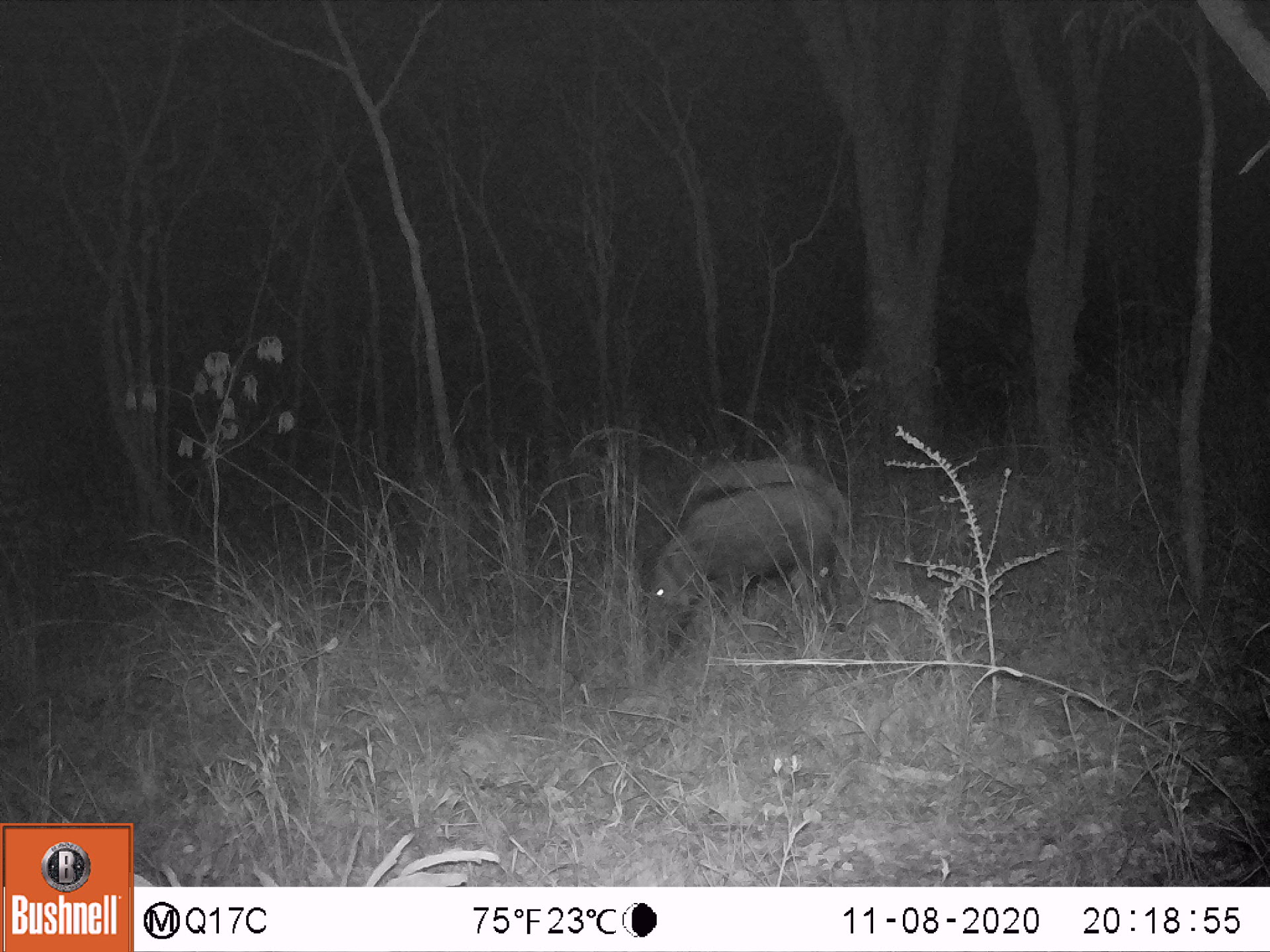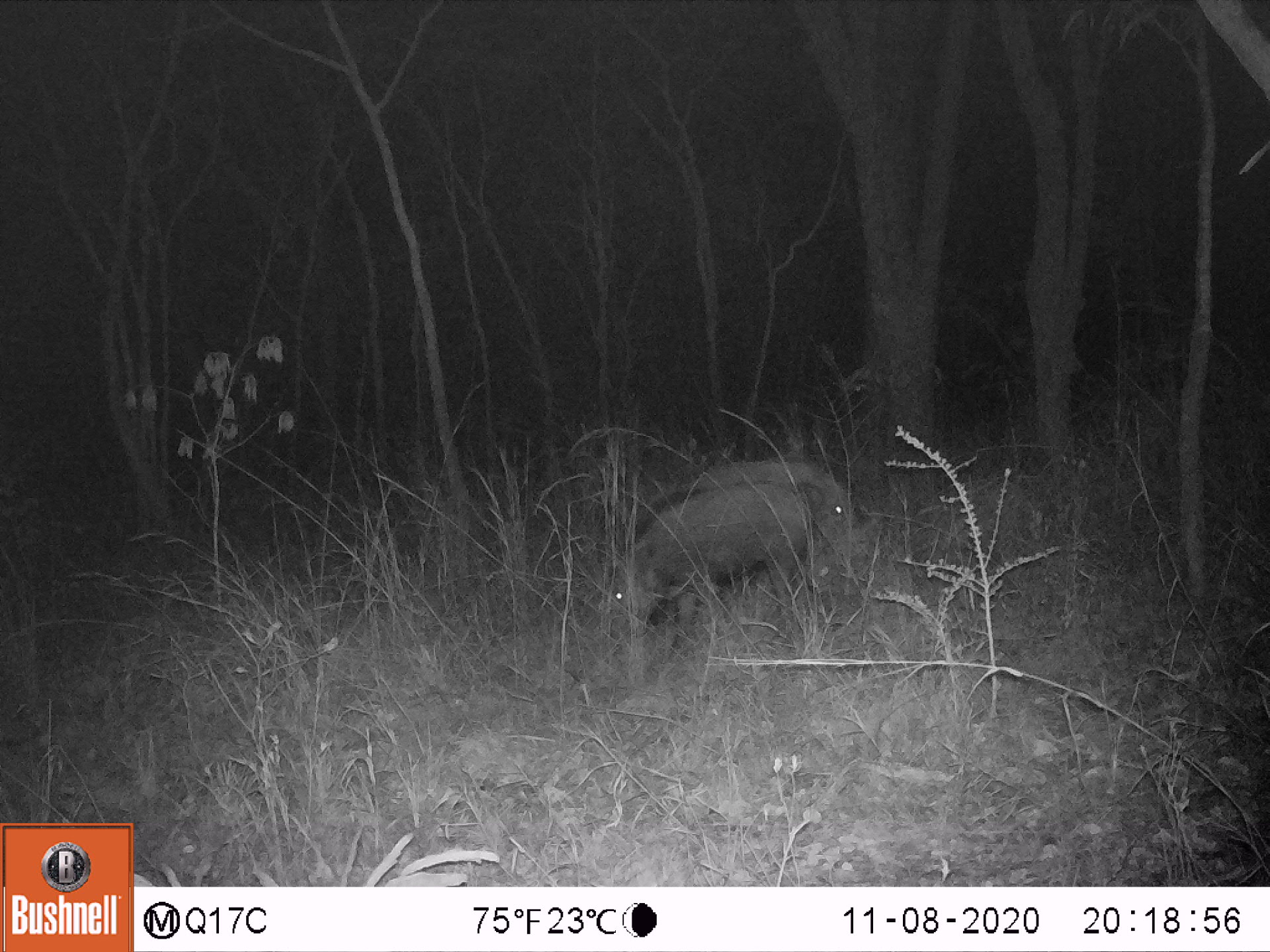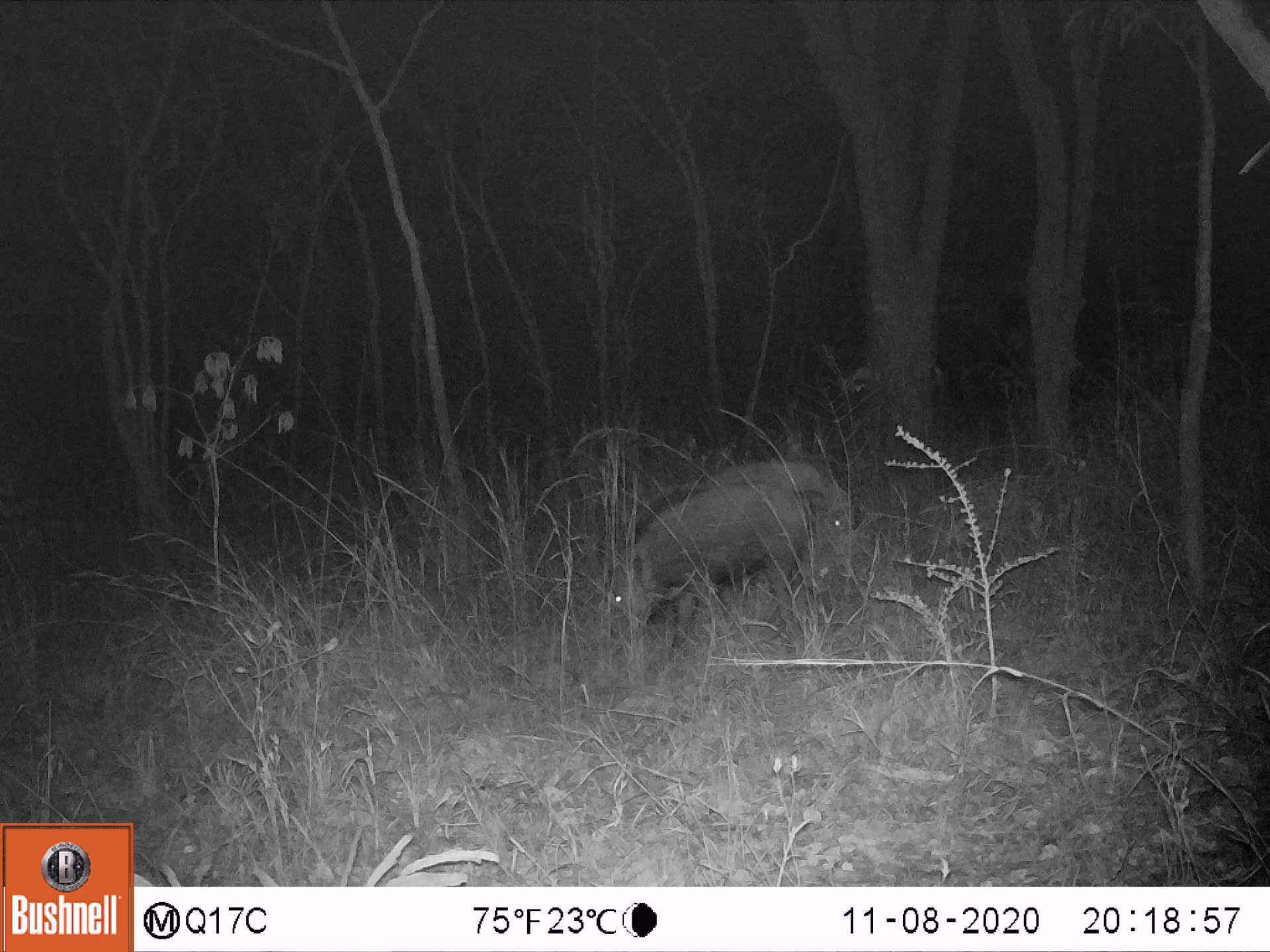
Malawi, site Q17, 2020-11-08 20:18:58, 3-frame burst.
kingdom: Animalia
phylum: Chordata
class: Mammalia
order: Artiodactyla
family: Suidae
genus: Potamochoerus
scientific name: Potamochoerus larvatus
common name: bushpig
Bushpig (Potamochoerus larvatus), count 2.